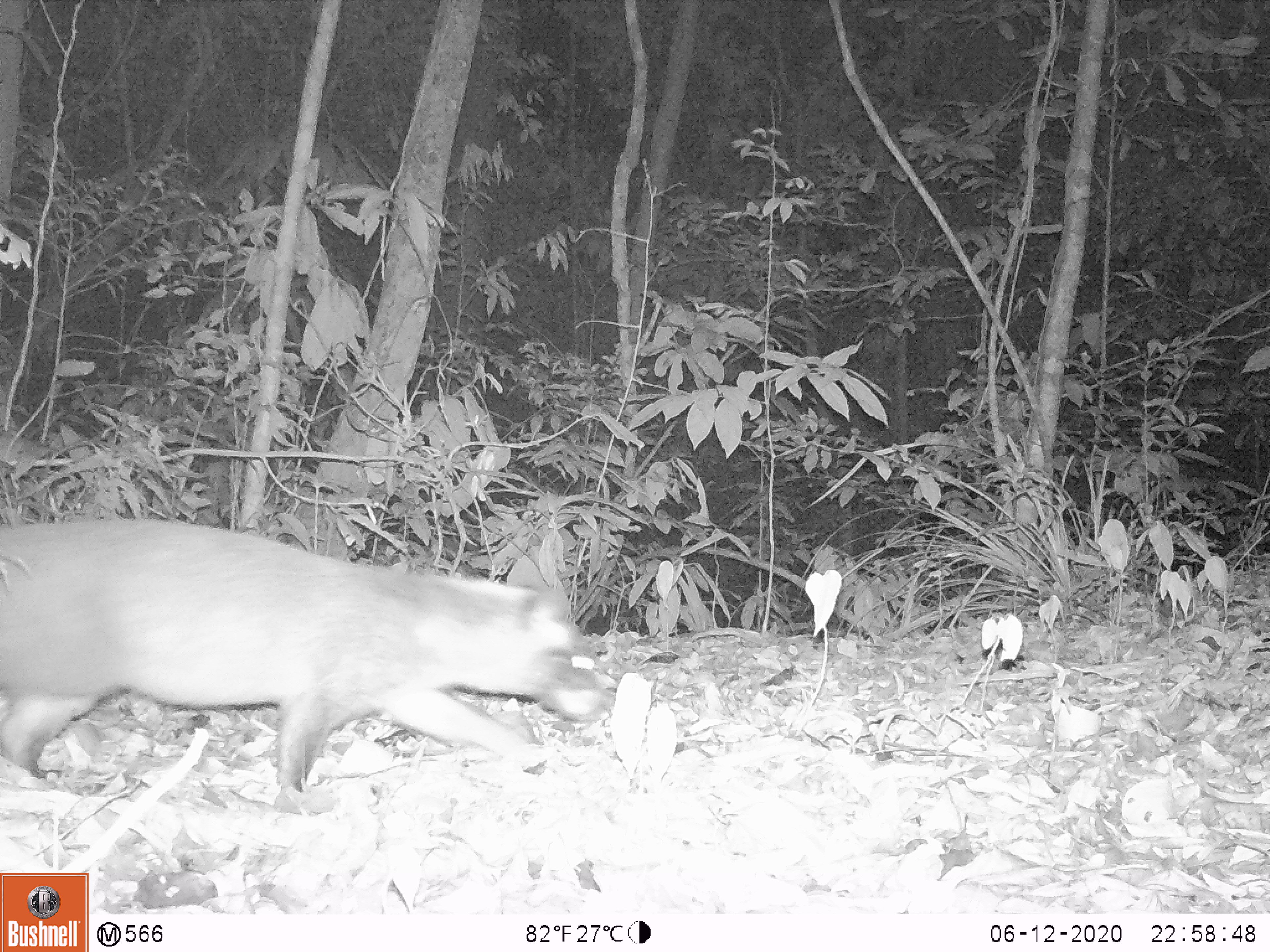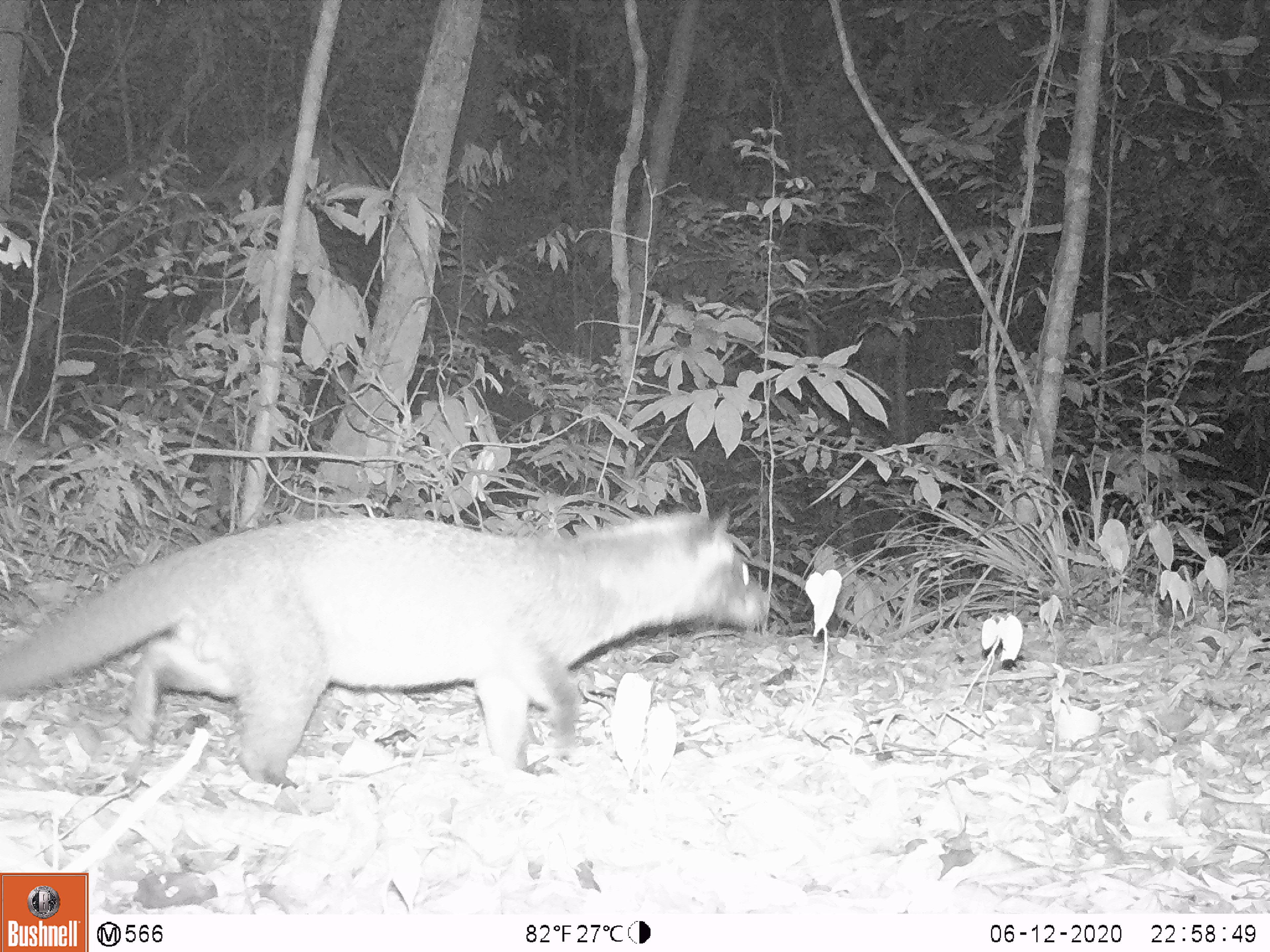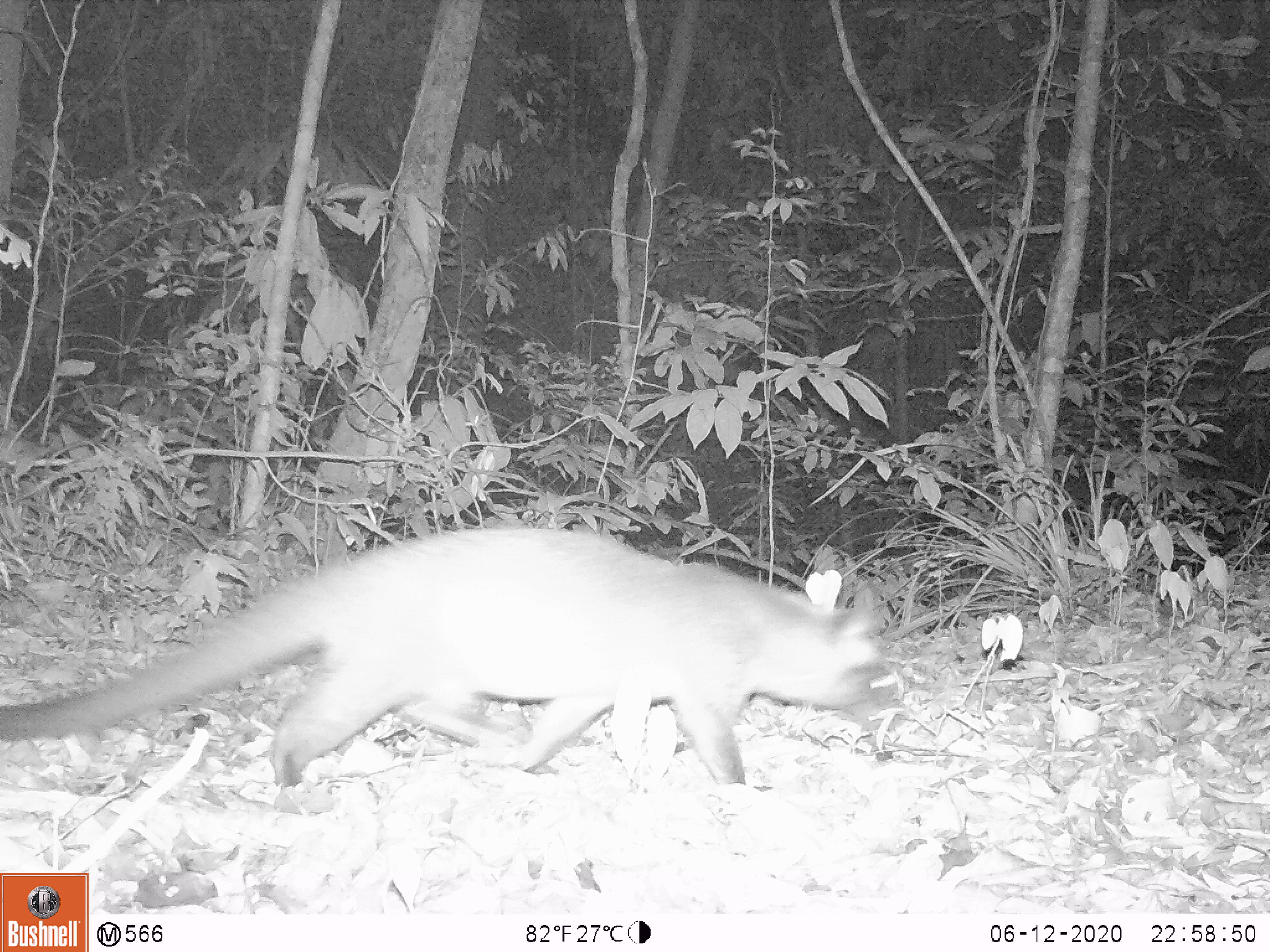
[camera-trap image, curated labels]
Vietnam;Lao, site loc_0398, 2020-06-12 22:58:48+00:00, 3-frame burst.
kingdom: Animalia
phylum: Chordata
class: Mammalia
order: Carnivora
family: Viverridae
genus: Paguma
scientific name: Paguma larvata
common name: masked palm civet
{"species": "masked palm civet (Paguma larvata)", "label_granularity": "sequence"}